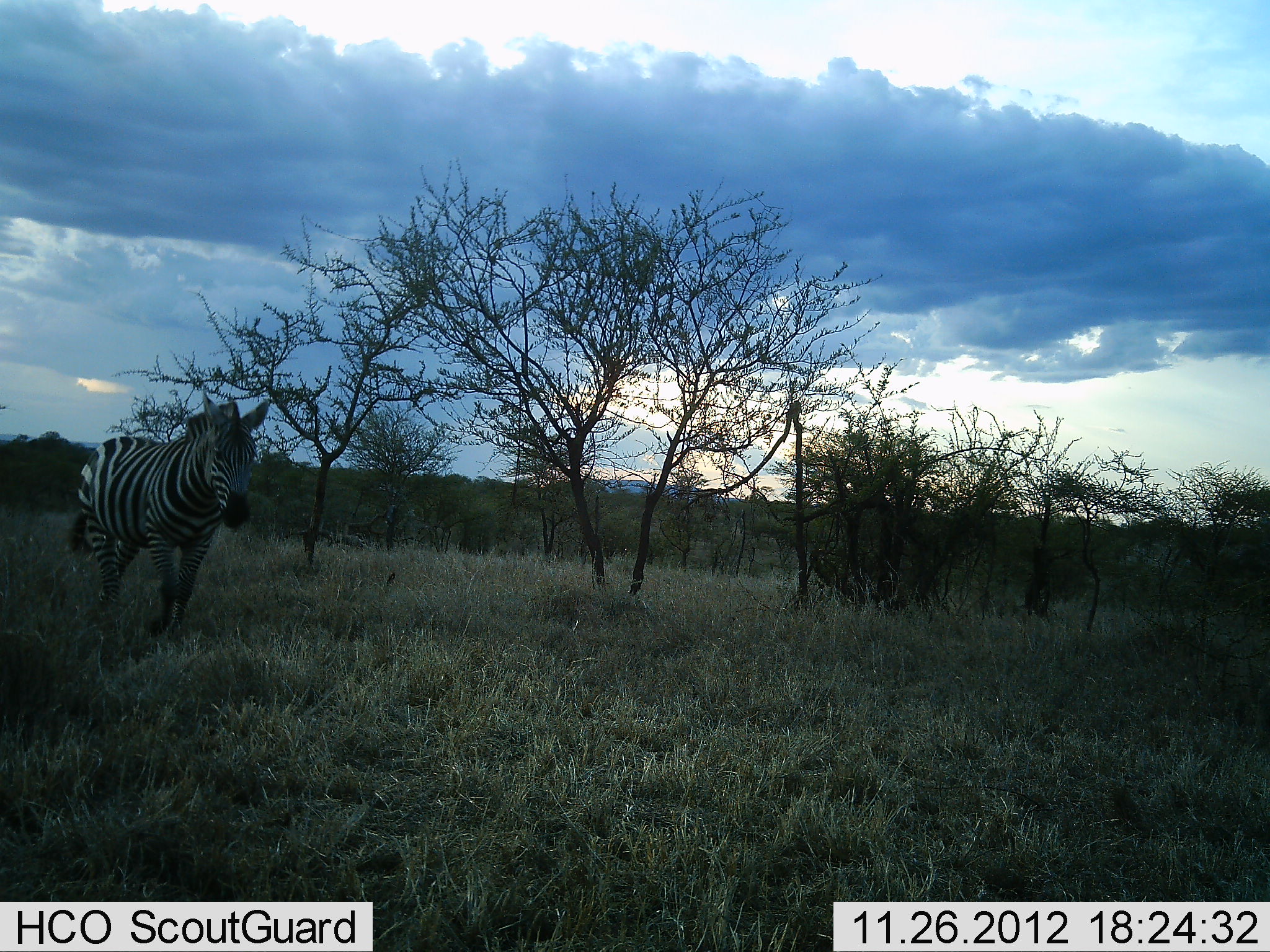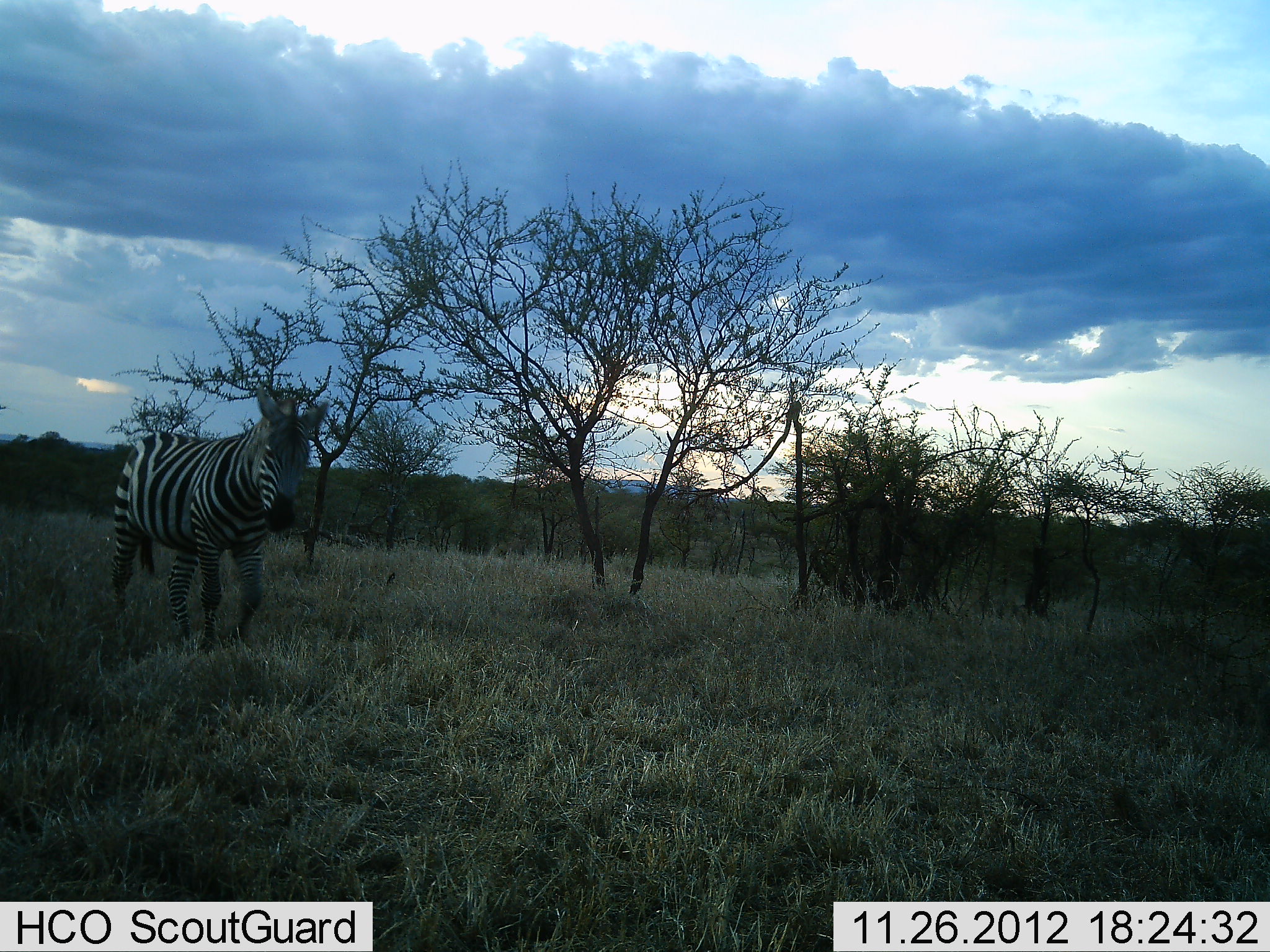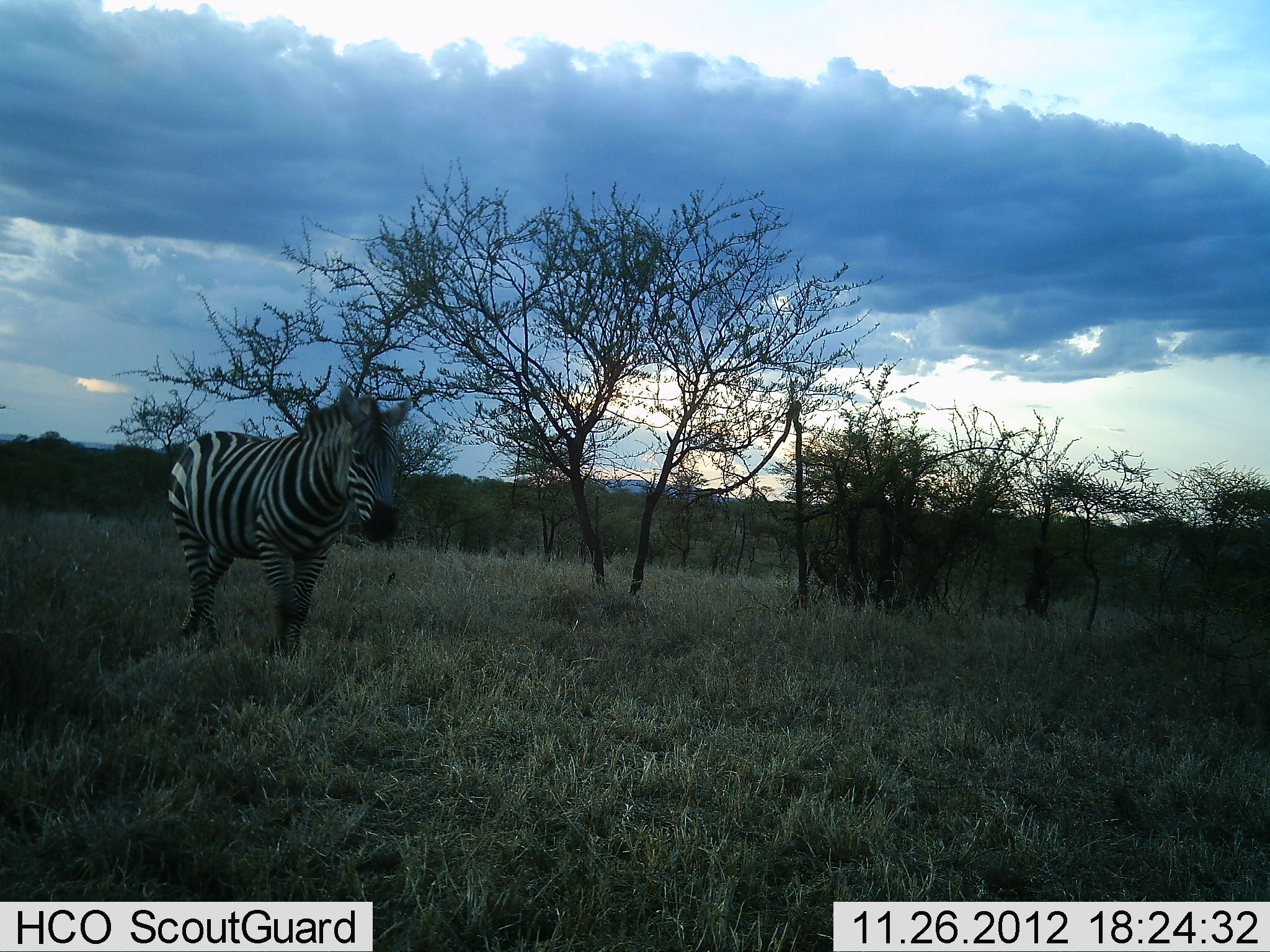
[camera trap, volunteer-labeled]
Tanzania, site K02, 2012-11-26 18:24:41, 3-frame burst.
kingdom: Animalia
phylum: Chordata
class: Mammalia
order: Perissodactyla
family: Equidae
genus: Equus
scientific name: Equus quagga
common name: plains zebra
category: zebra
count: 1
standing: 24%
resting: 0%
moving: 76%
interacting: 0%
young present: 0%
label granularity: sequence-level